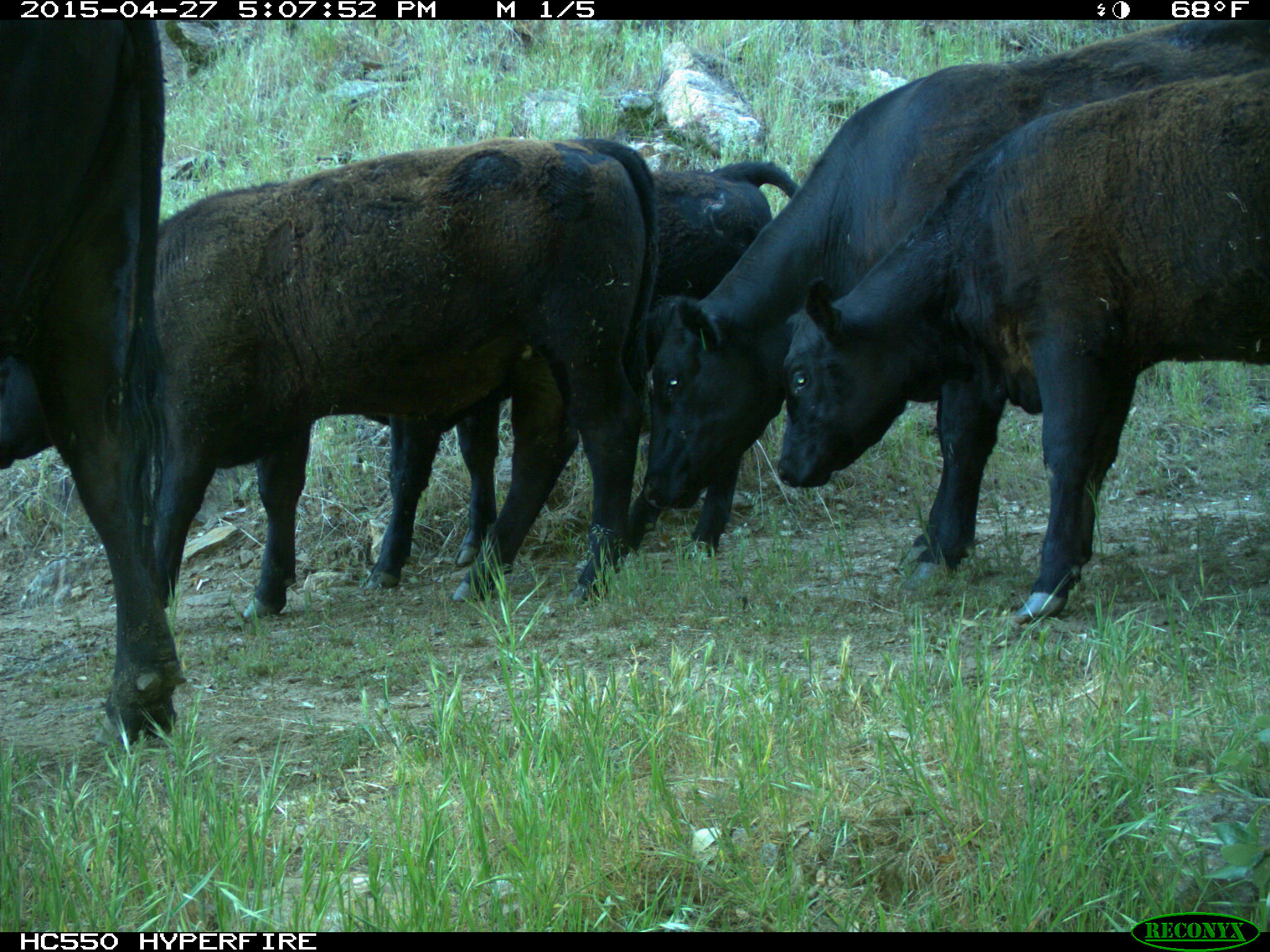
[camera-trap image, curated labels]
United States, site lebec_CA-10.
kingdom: Animalia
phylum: Chordata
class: Mammalia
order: Artiodactyla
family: Bovidae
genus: Bos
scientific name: Bos taurus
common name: domestic cow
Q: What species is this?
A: Bos taurus (domestic cow).